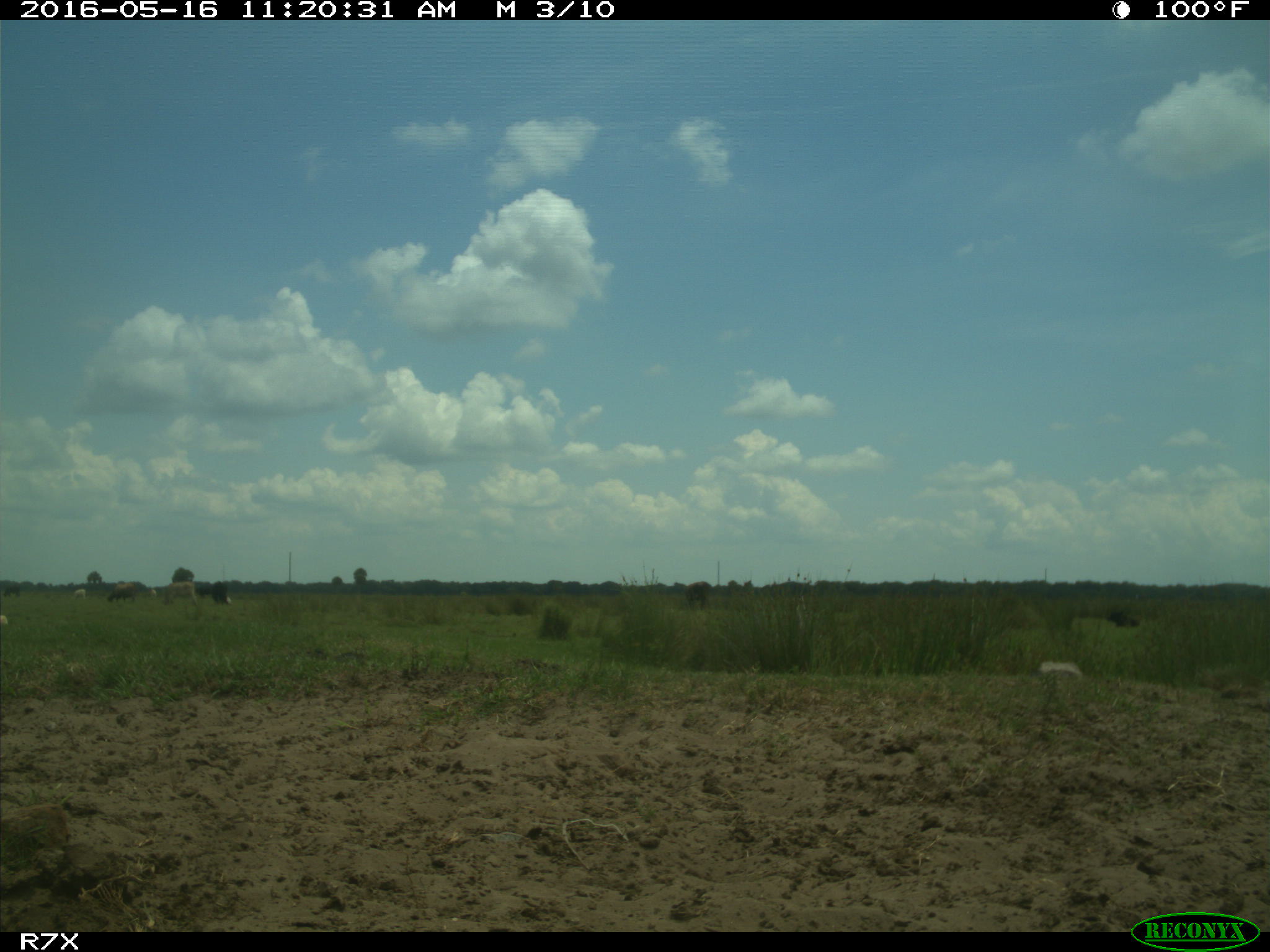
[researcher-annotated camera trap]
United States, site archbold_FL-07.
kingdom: Animalia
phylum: Chordata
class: Mammalia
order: Artiodactyla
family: Bovidae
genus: Bos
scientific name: Bos taurus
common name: domestic cow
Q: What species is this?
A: Bos taurus (domestic cow).